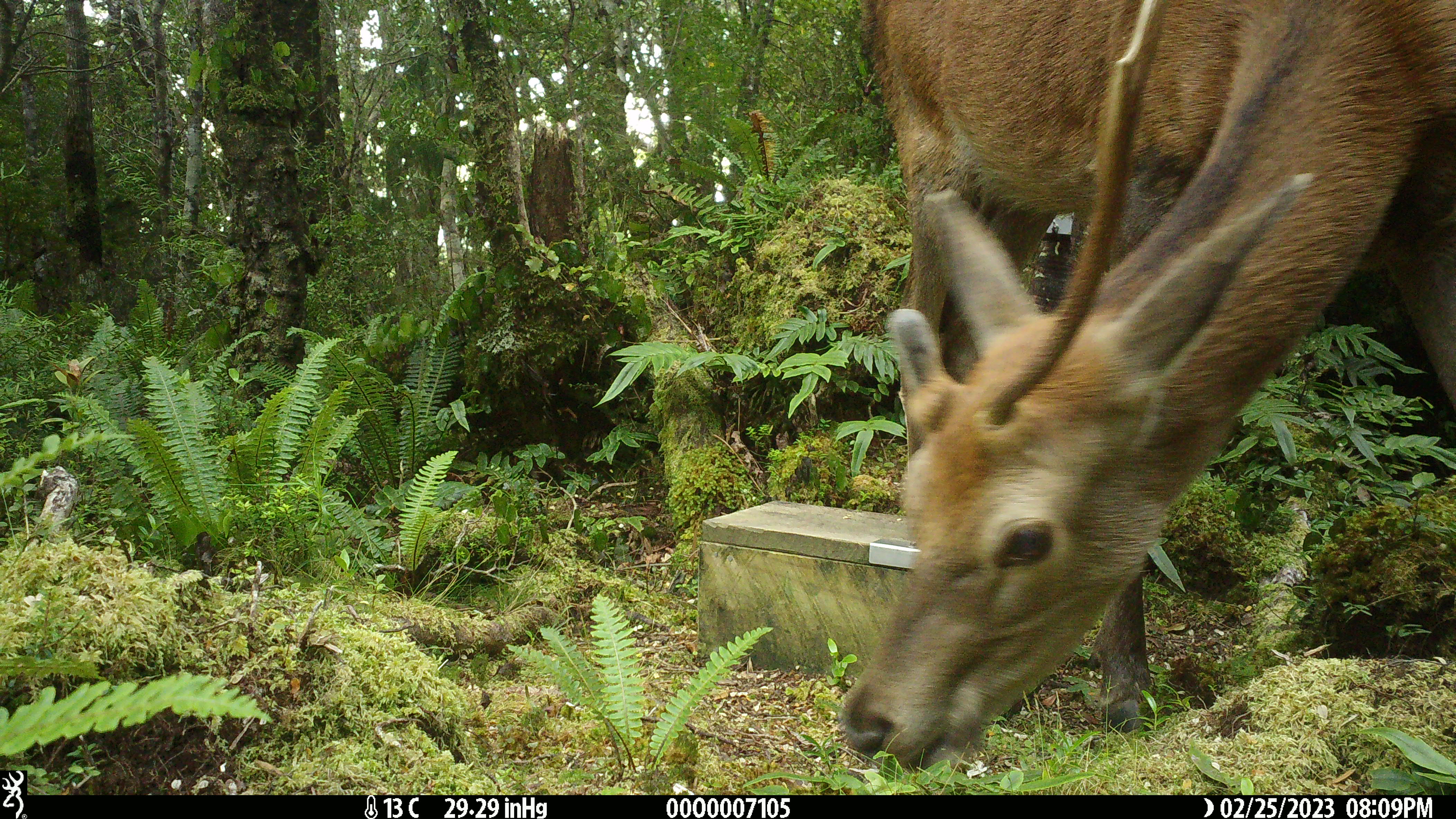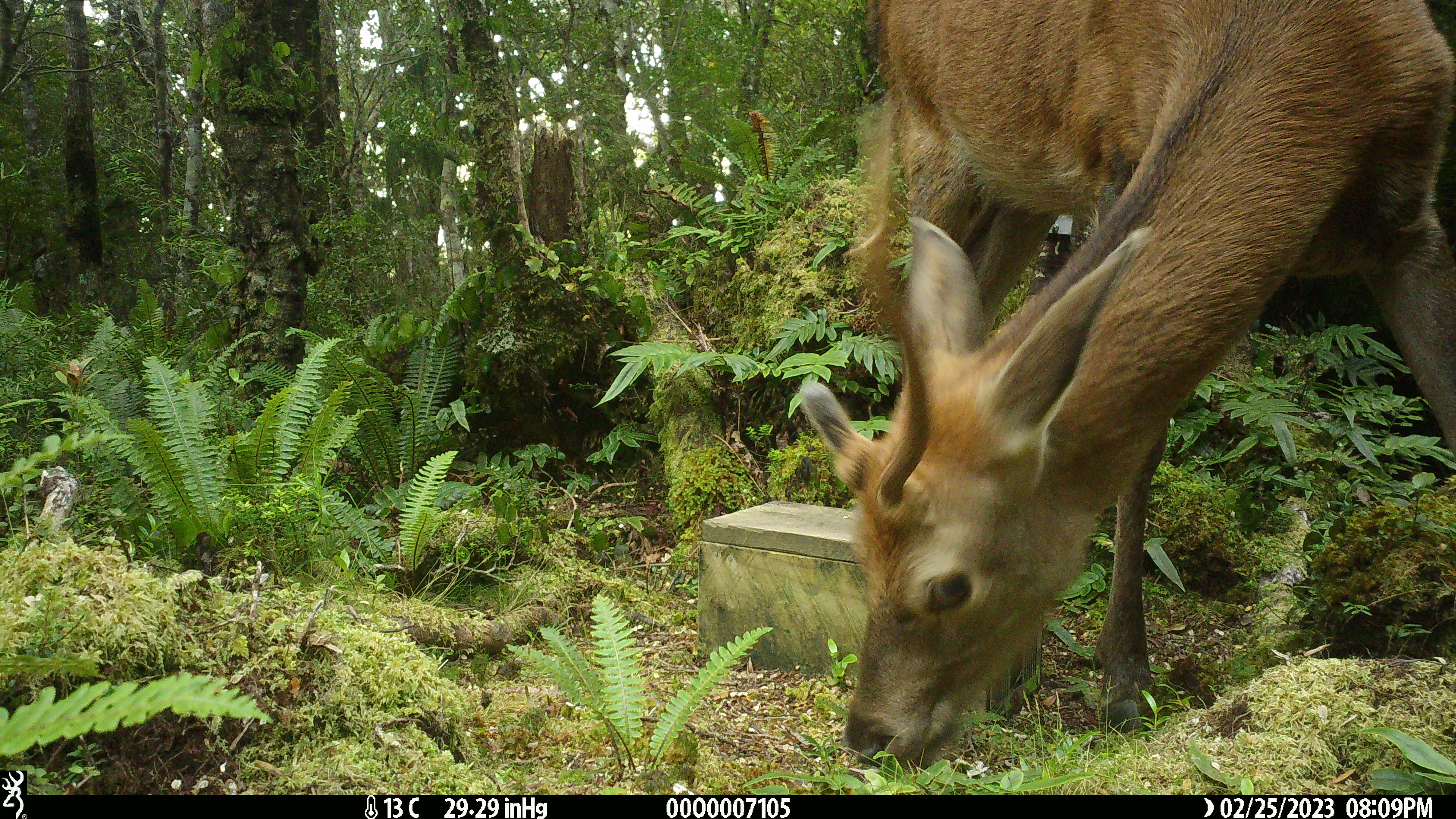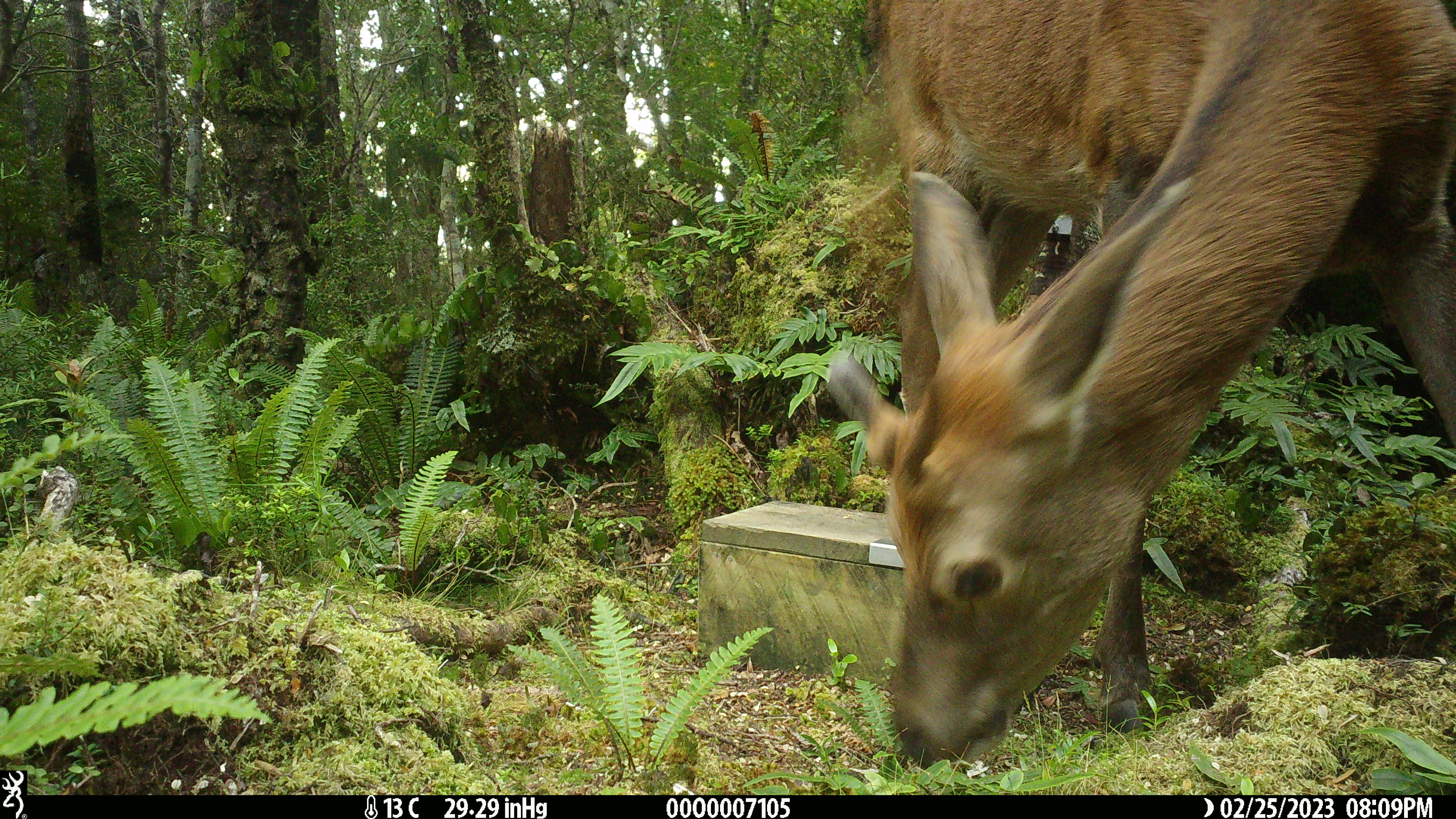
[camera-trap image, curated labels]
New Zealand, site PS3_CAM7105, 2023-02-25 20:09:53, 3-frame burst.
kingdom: Animalia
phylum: Chordata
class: Mammalia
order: Artiodactyla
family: Cervidae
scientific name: Cervidae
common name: deer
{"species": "deer (Cervidae)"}